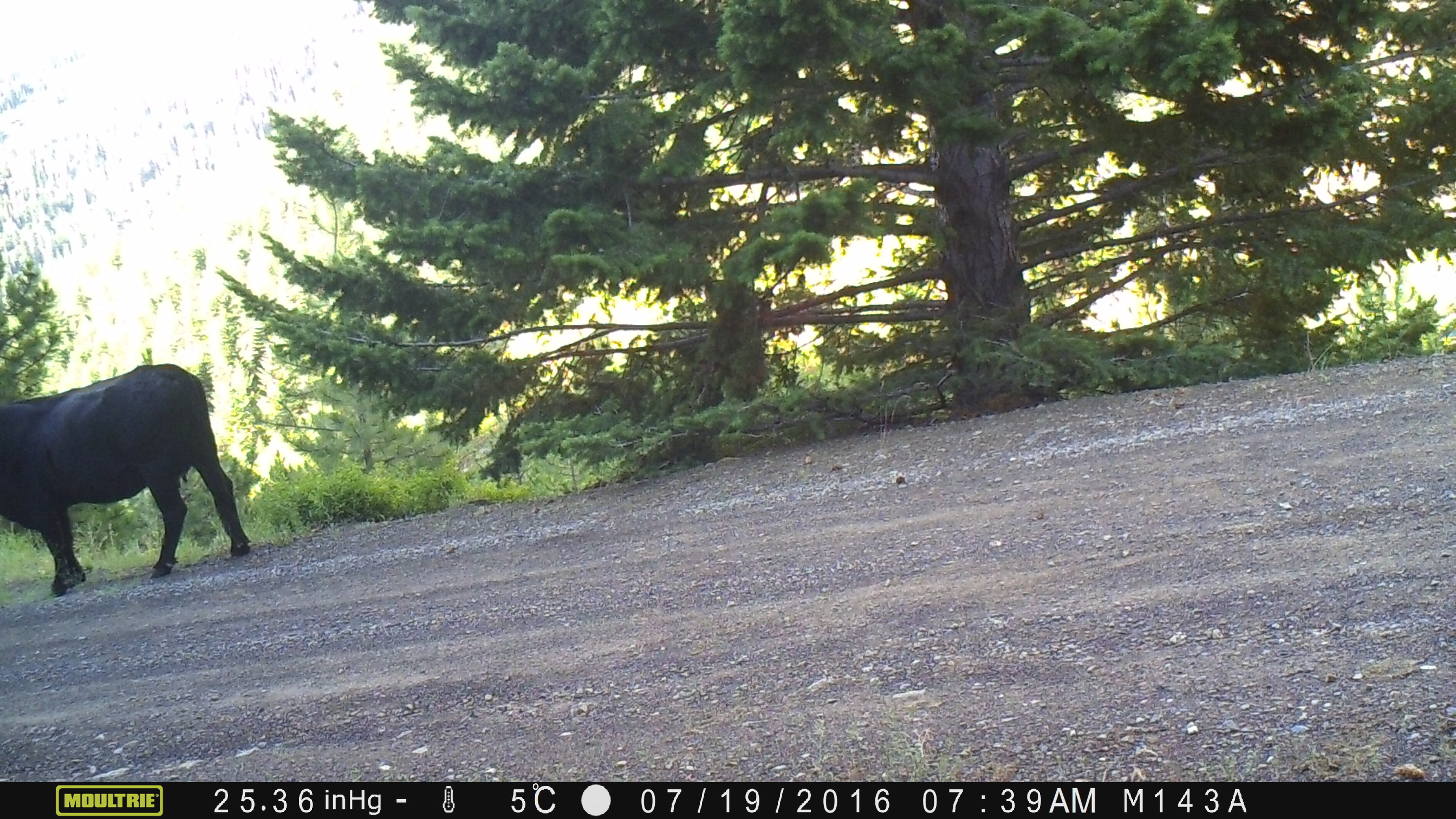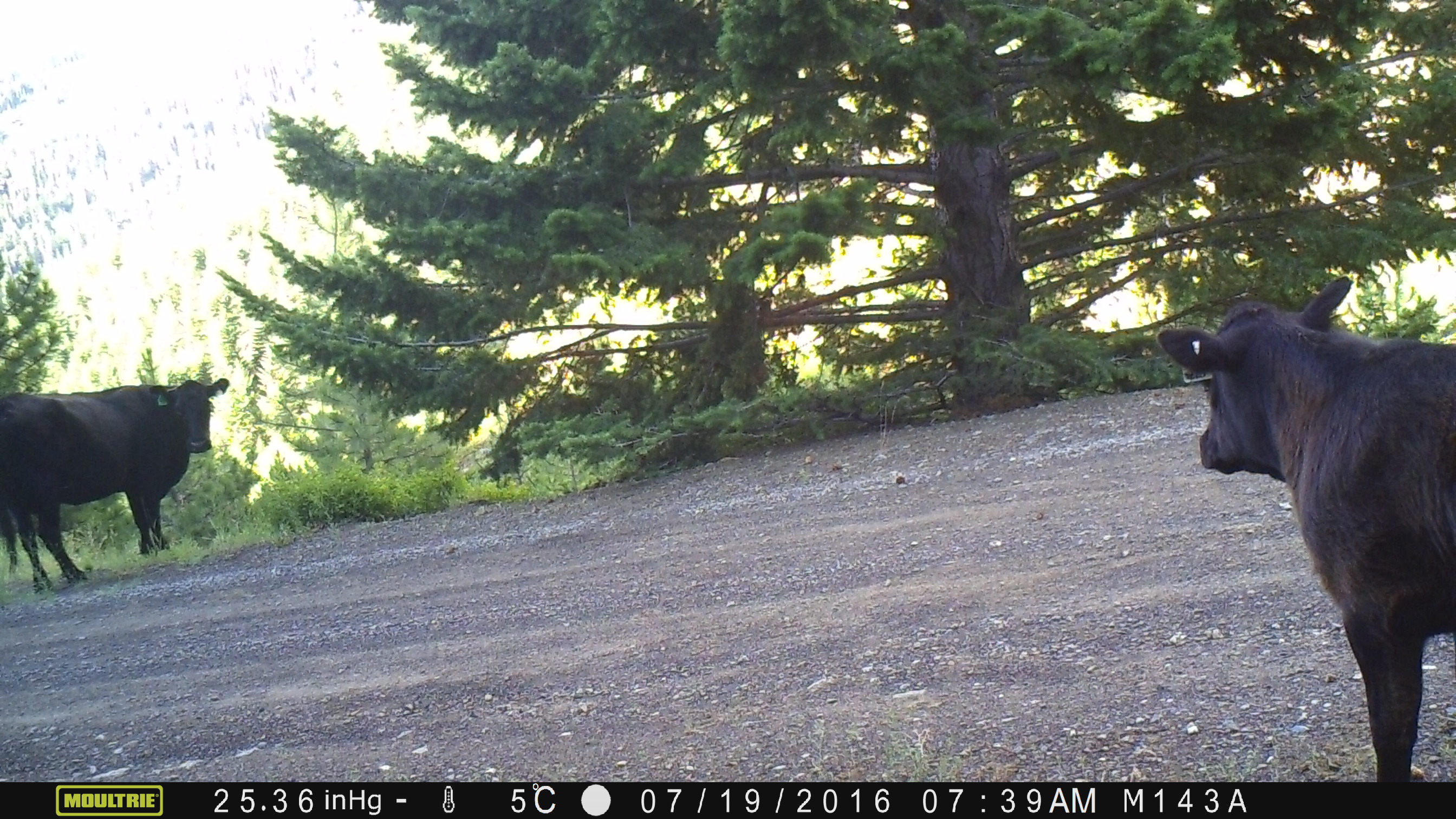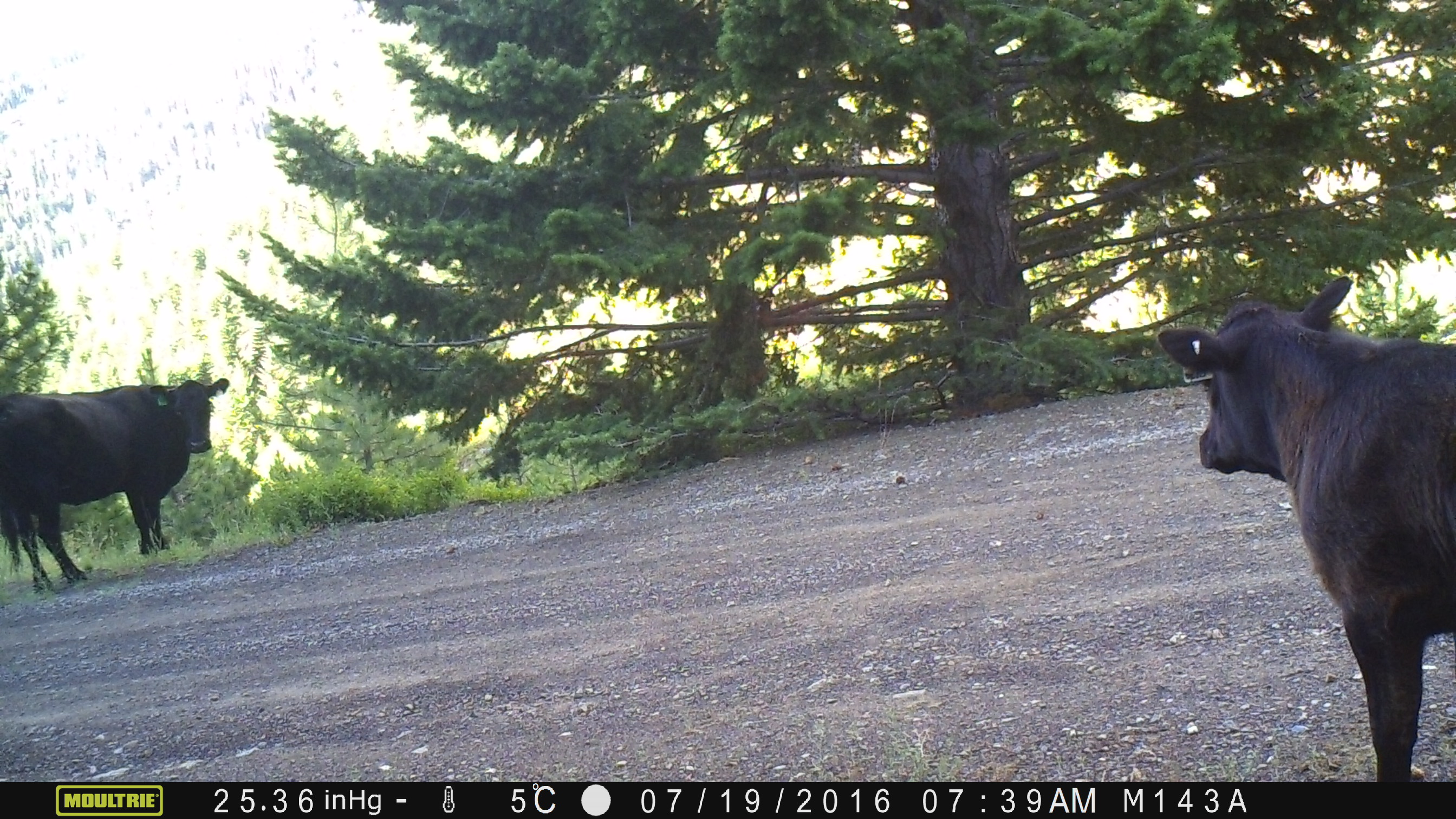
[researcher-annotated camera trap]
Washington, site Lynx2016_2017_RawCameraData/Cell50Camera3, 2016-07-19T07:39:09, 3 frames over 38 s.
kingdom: Animalia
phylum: Chordata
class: Mammalia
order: Artiodactyla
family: Bovidae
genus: Bos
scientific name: Bos taurus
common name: domestic cattle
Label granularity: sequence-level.